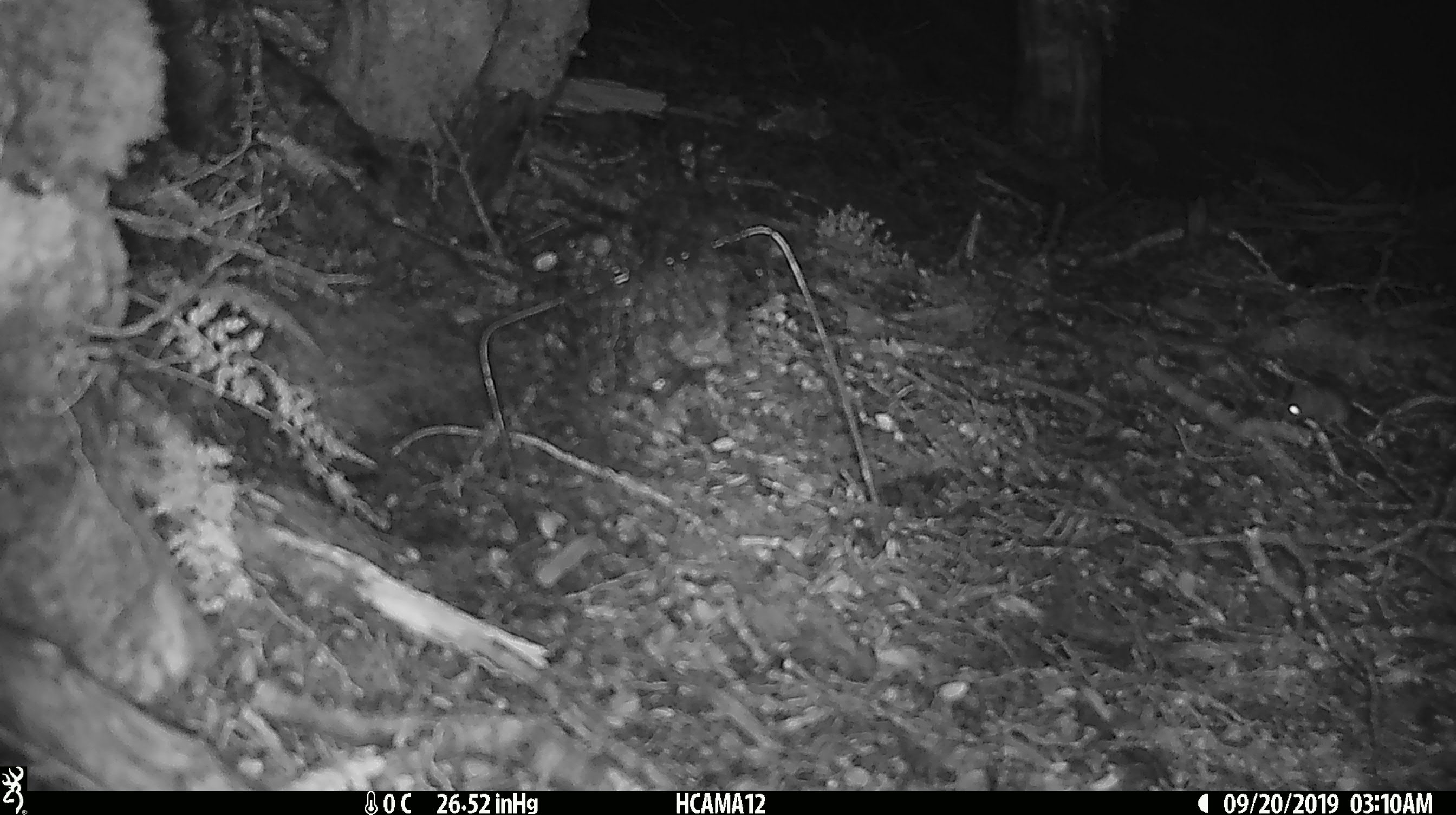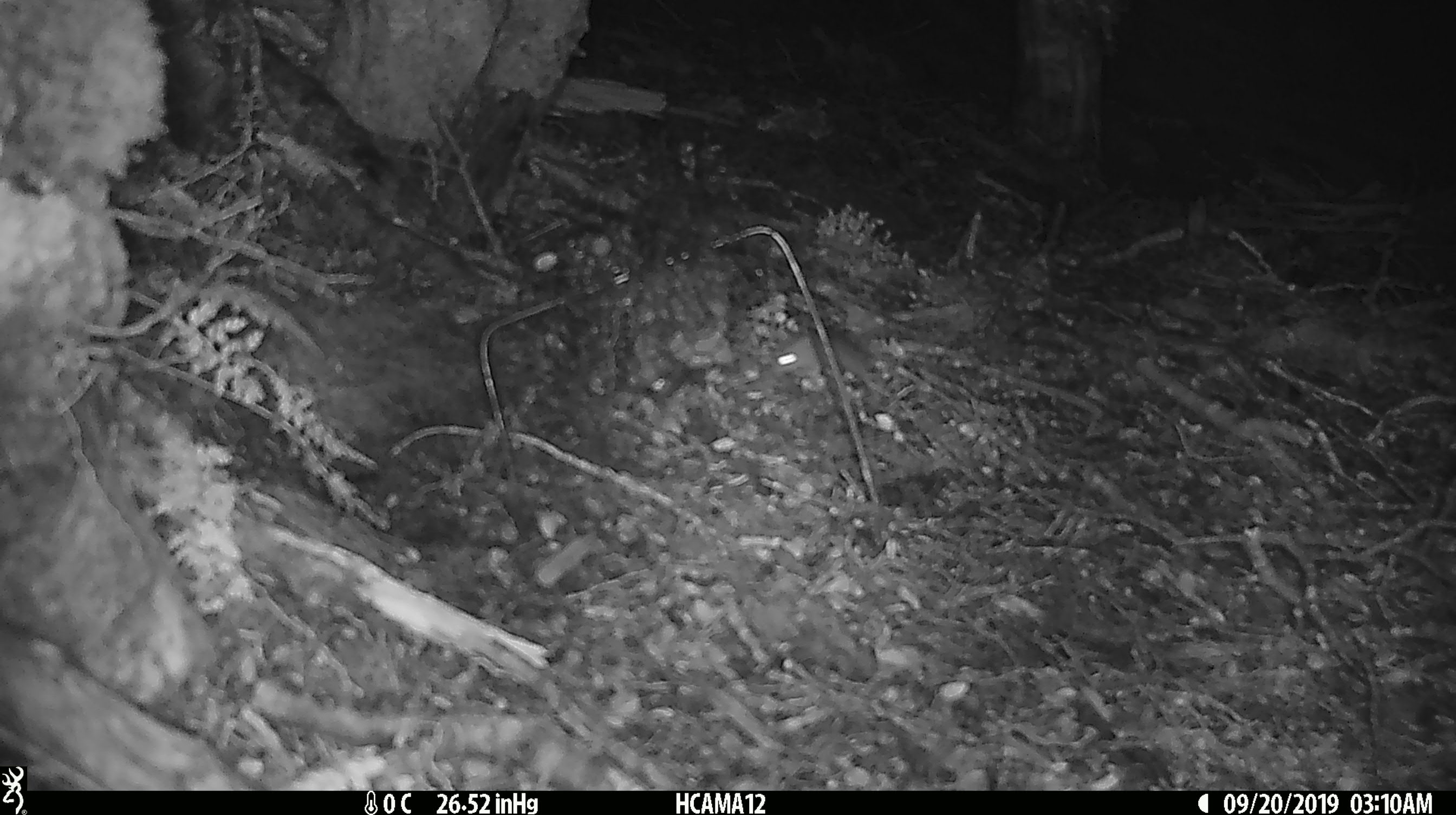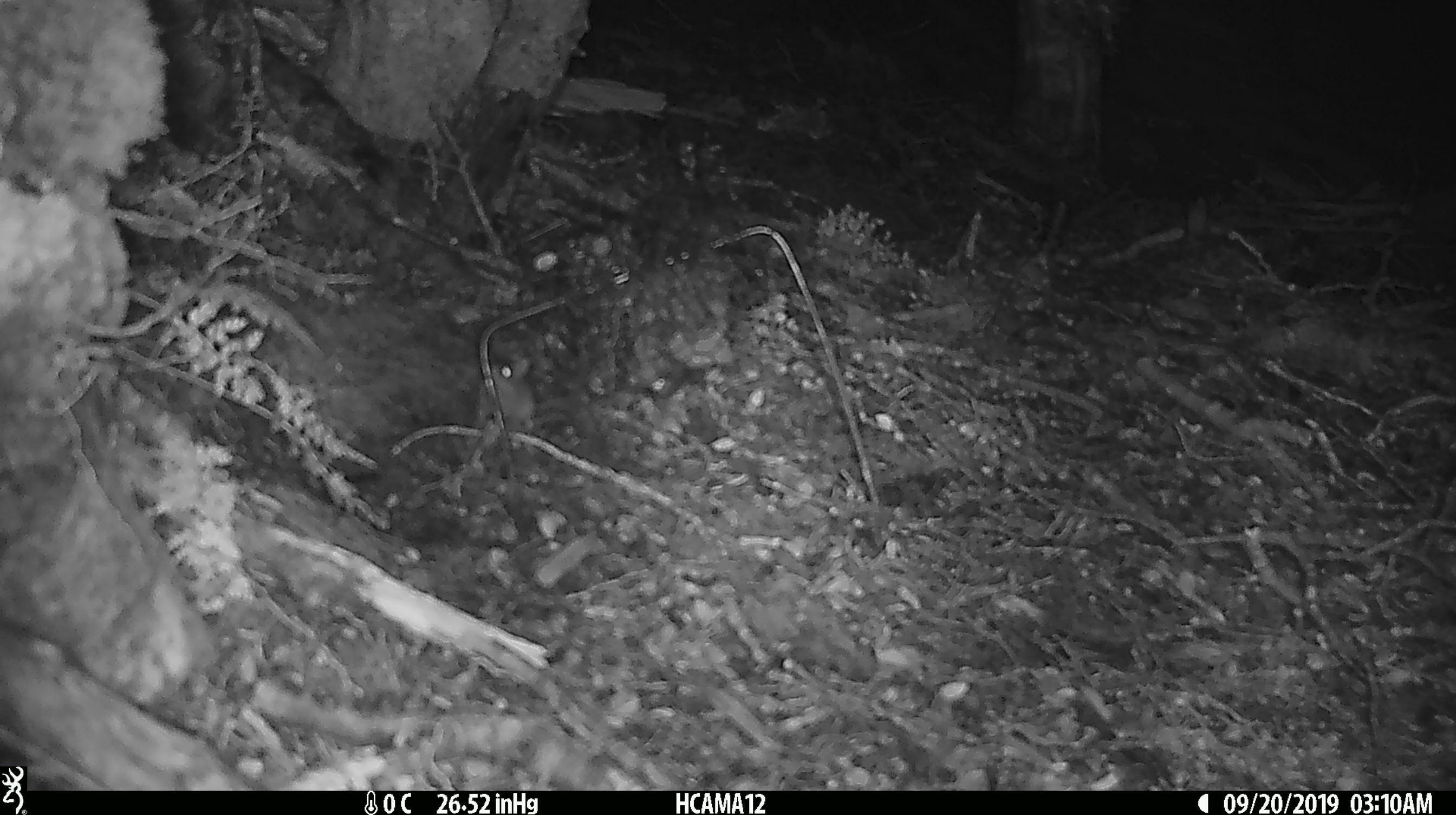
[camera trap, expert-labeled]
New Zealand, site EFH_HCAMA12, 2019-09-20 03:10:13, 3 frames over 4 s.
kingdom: Animalia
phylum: Chordata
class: Mammalia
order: Rodentia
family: Muridae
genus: Mus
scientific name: Mus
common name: mouse